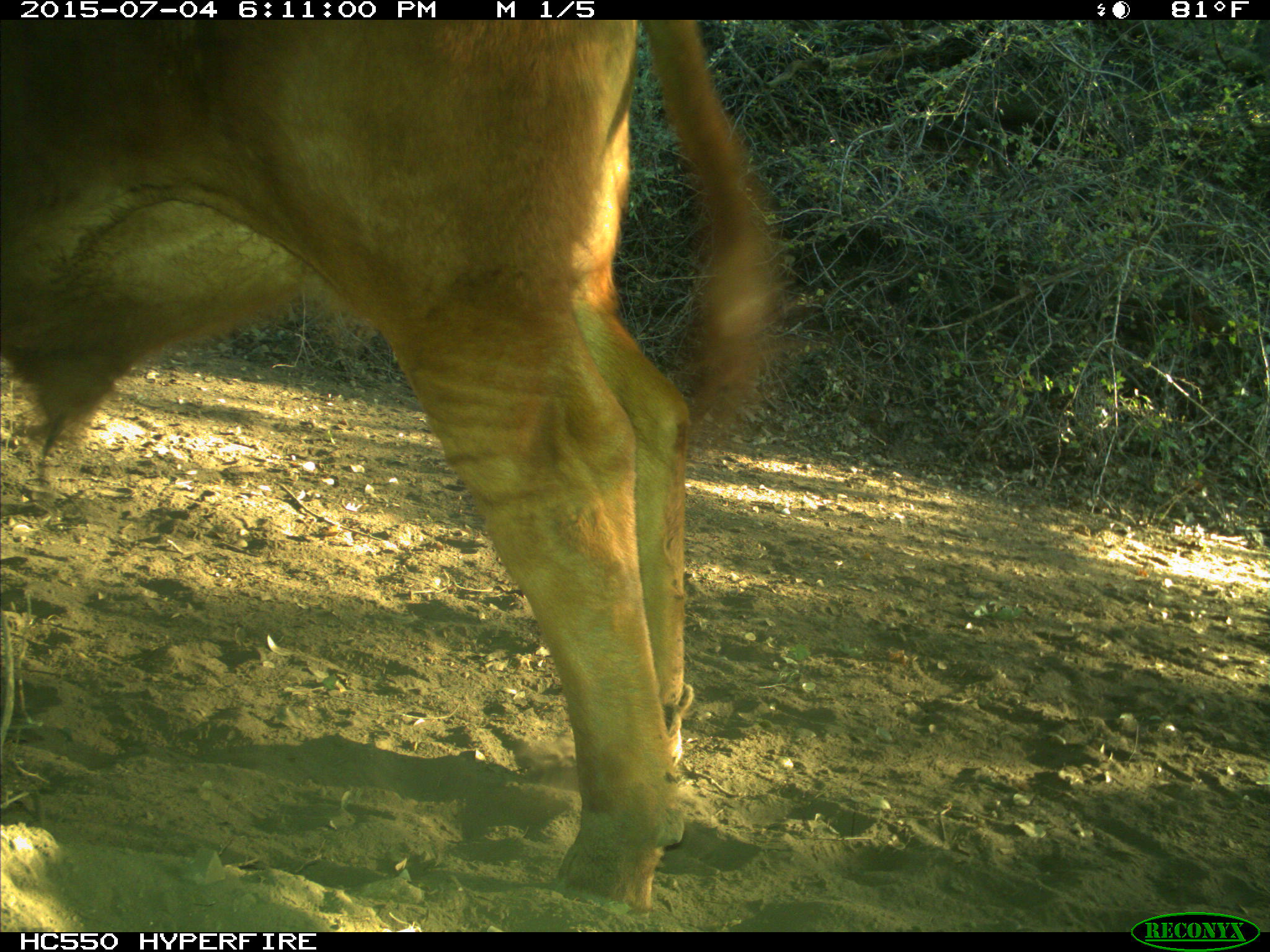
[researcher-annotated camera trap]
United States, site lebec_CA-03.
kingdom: Animalia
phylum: Chordata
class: Mammalia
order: Artiodactyla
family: Bovidae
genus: Bos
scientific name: Bos taurus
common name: domestic cow